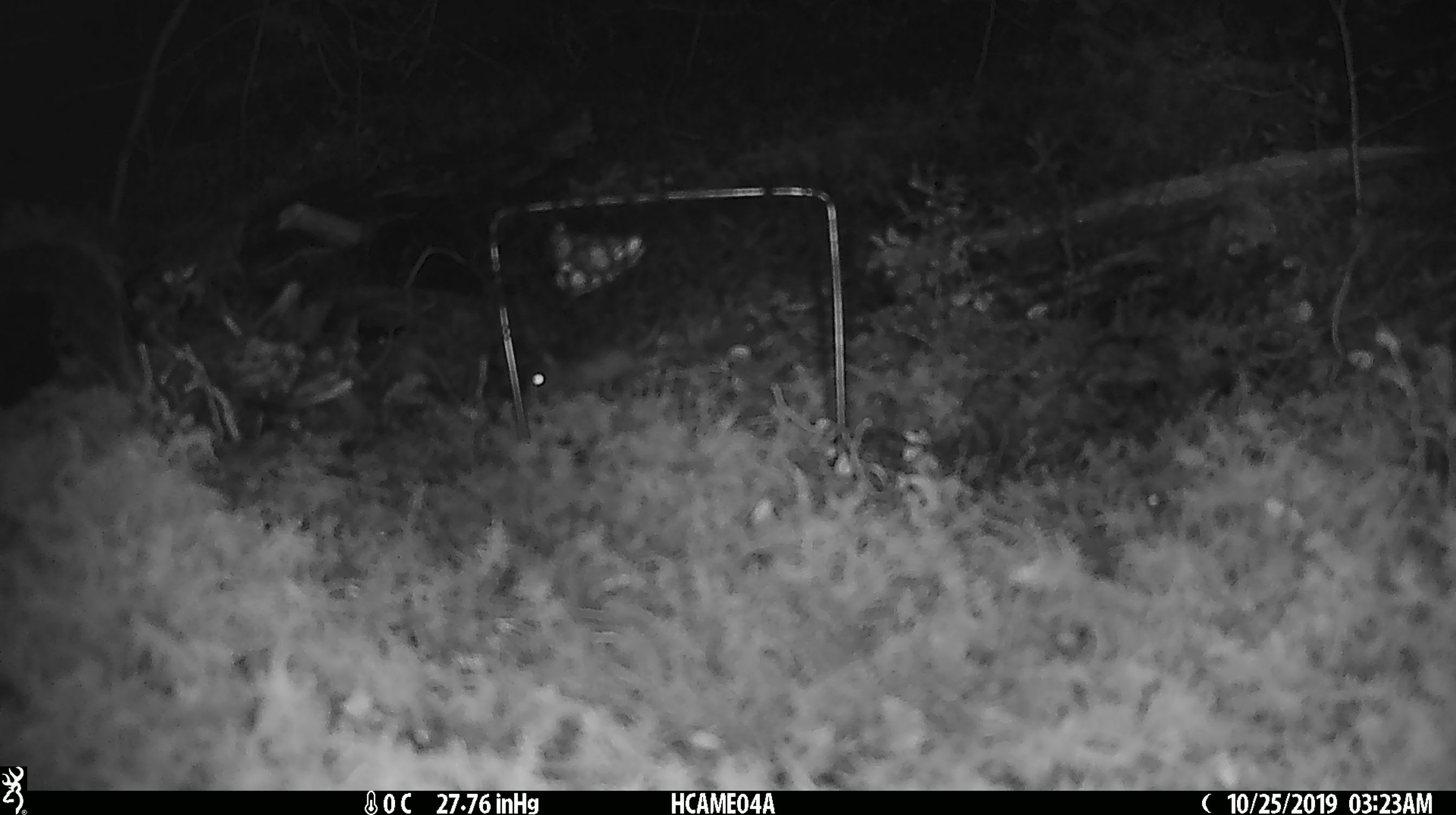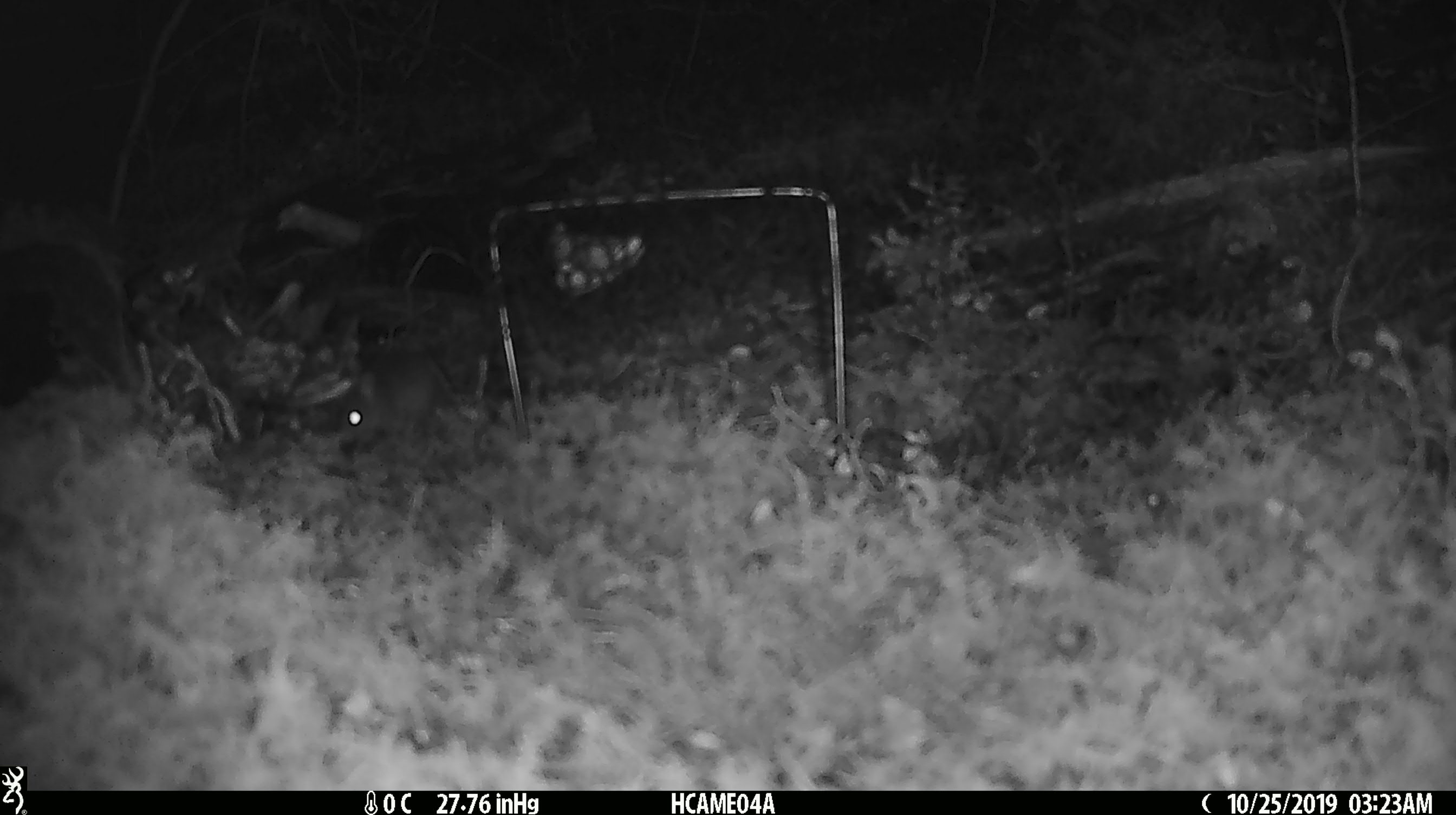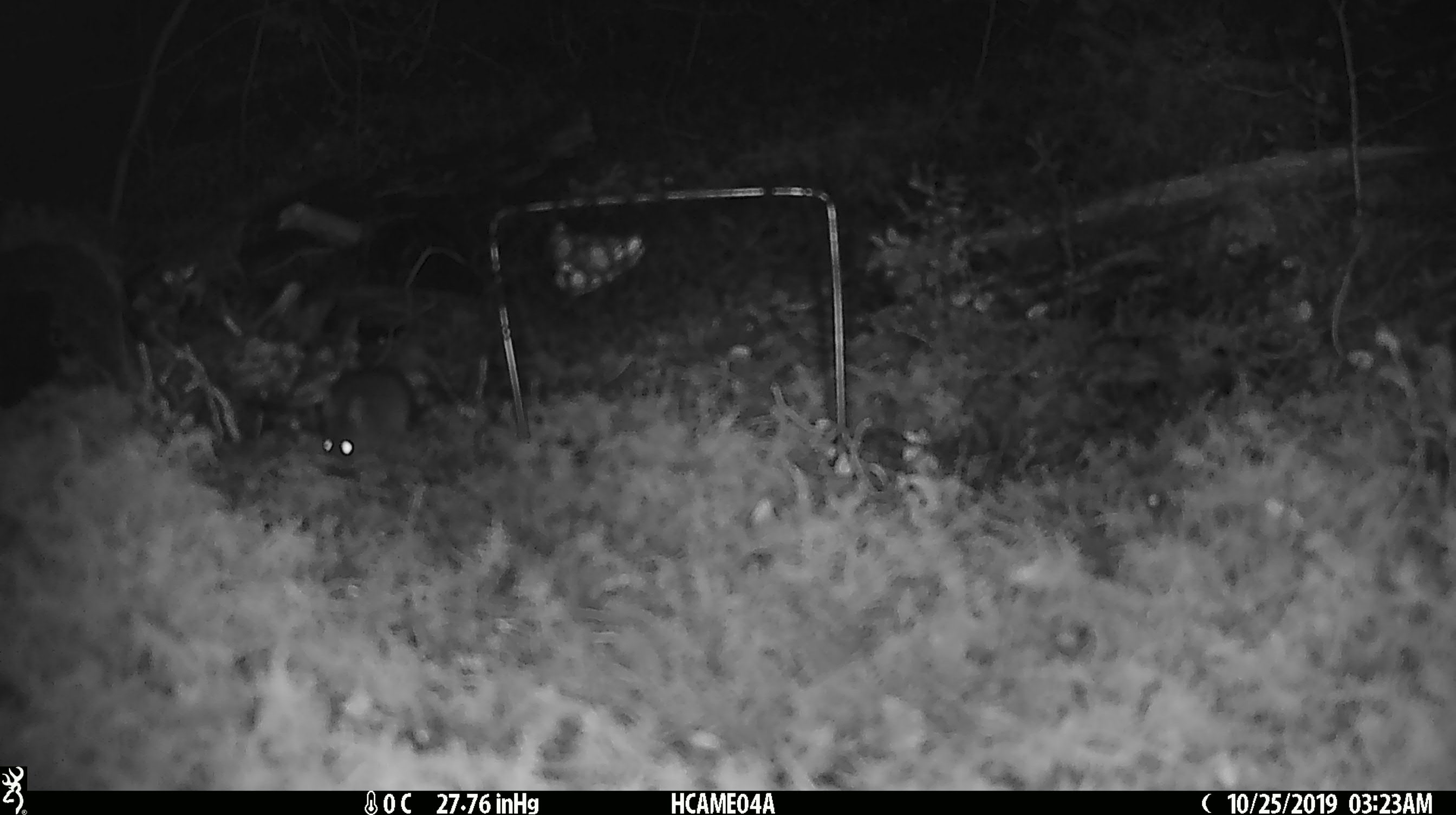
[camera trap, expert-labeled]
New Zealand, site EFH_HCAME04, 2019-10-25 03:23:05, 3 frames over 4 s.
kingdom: Animalia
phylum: Chordata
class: Mammalia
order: Rodentia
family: Muridae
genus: Mus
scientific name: Mus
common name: mouse